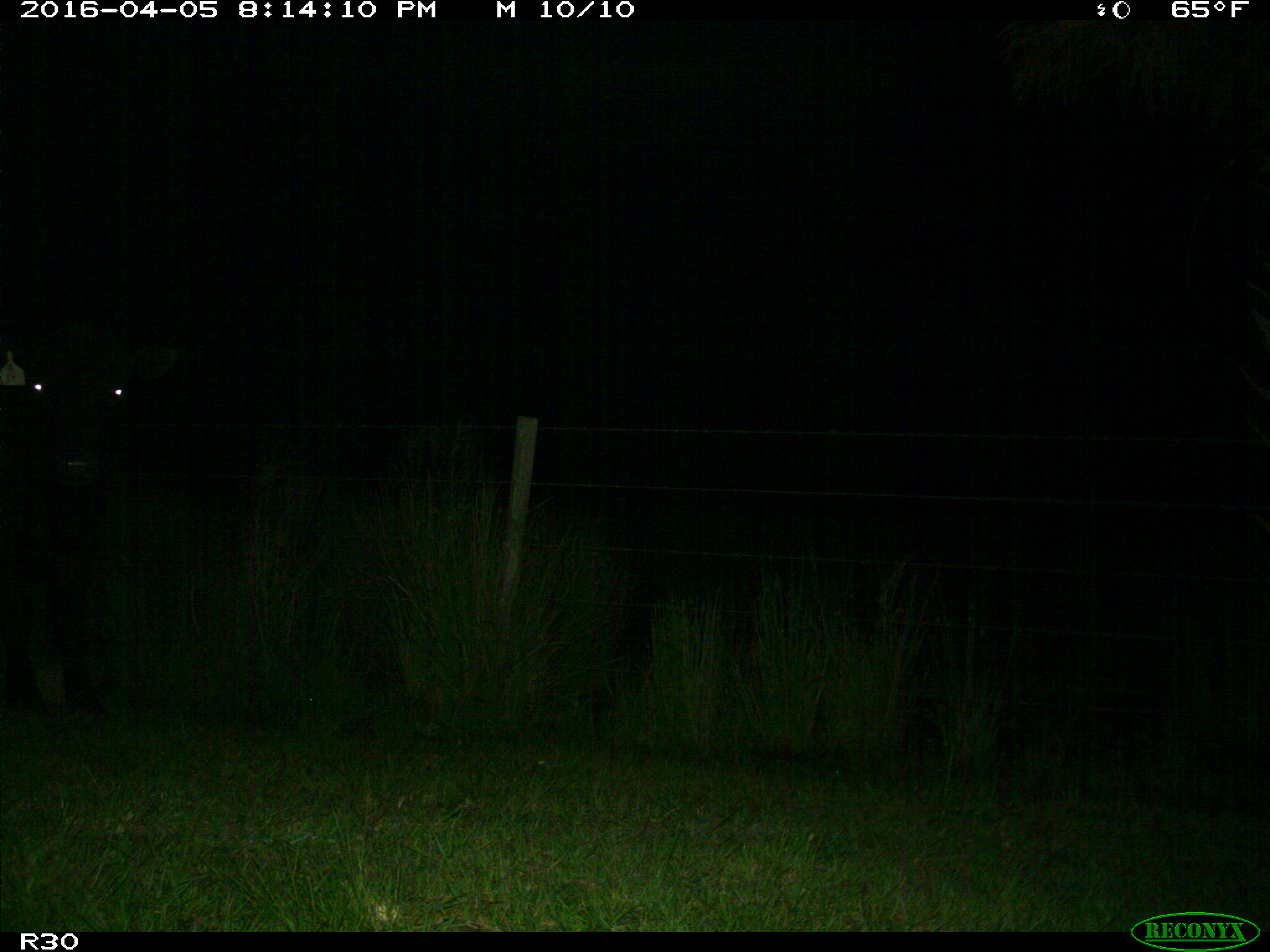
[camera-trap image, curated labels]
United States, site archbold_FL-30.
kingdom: Animalia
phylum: Chordata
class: Mammalia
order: Artiodactyla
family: Bovidae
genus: Bos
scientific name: Bos taurus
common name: domestic cow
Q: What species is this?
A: Bos taurus (domestic cow).